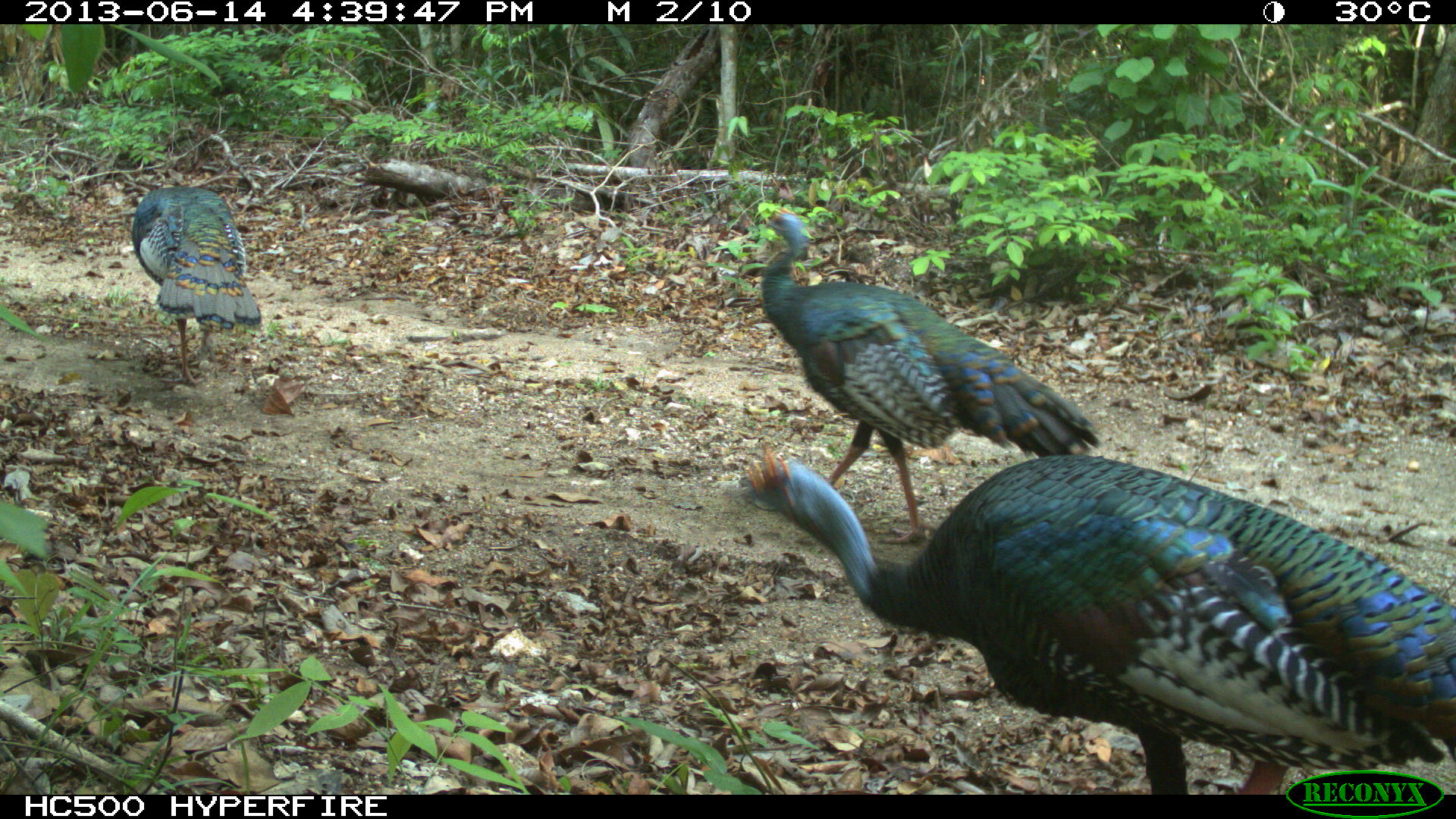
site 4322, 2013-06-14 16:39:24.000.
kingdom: Animalia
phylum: Chordata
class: Aves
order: Galliformes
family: Phasianidae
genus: Meleagris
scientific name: Meleagris ocellata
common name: ocellated turkey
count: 3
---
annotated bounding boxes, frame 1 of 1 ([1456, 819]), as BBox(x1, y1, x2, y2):
meleagris ocellata: BBox(720, 441, 1454, 795); BBox(759, 204, 1102, 546); BBox(129, 185, 261, 385)